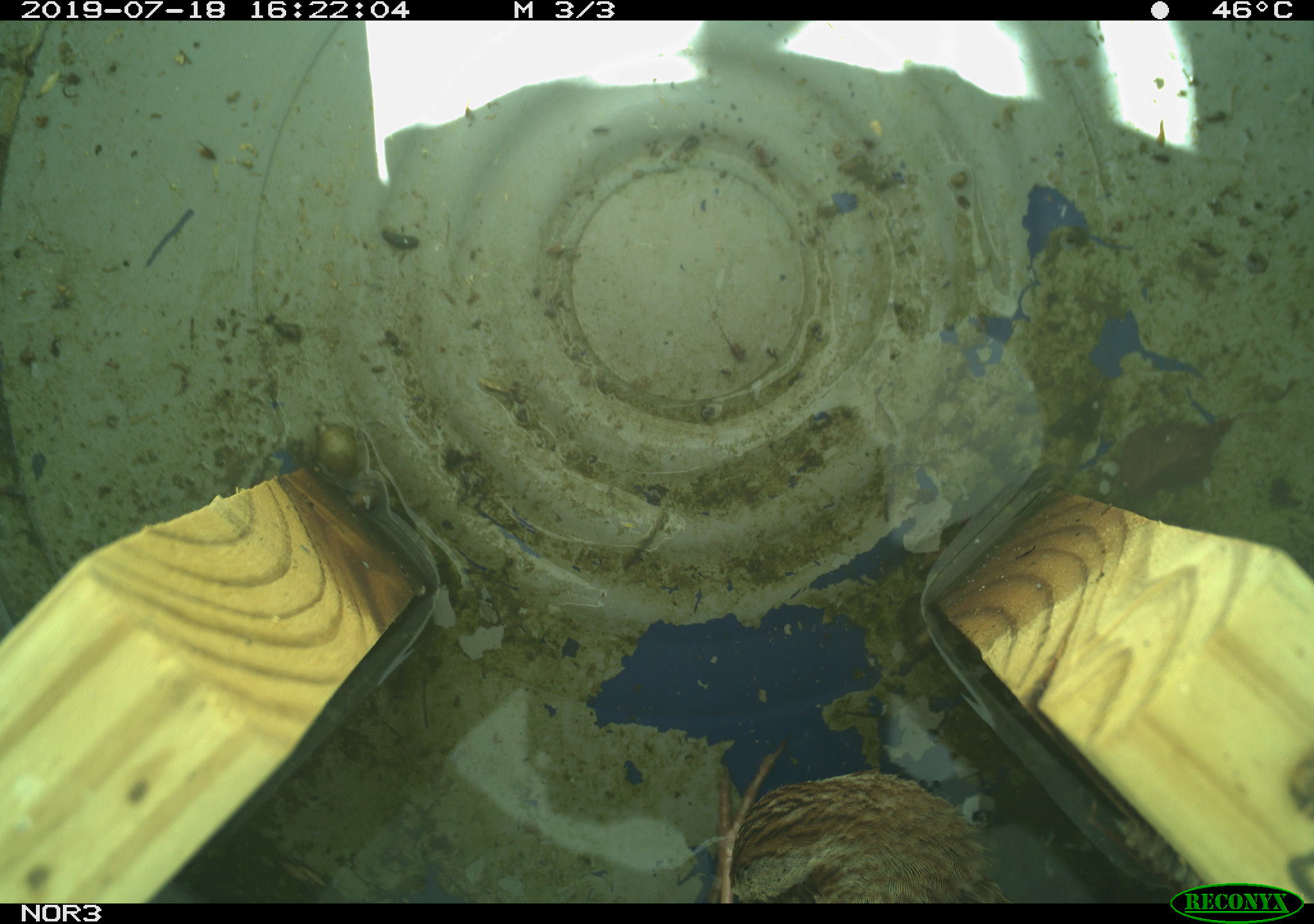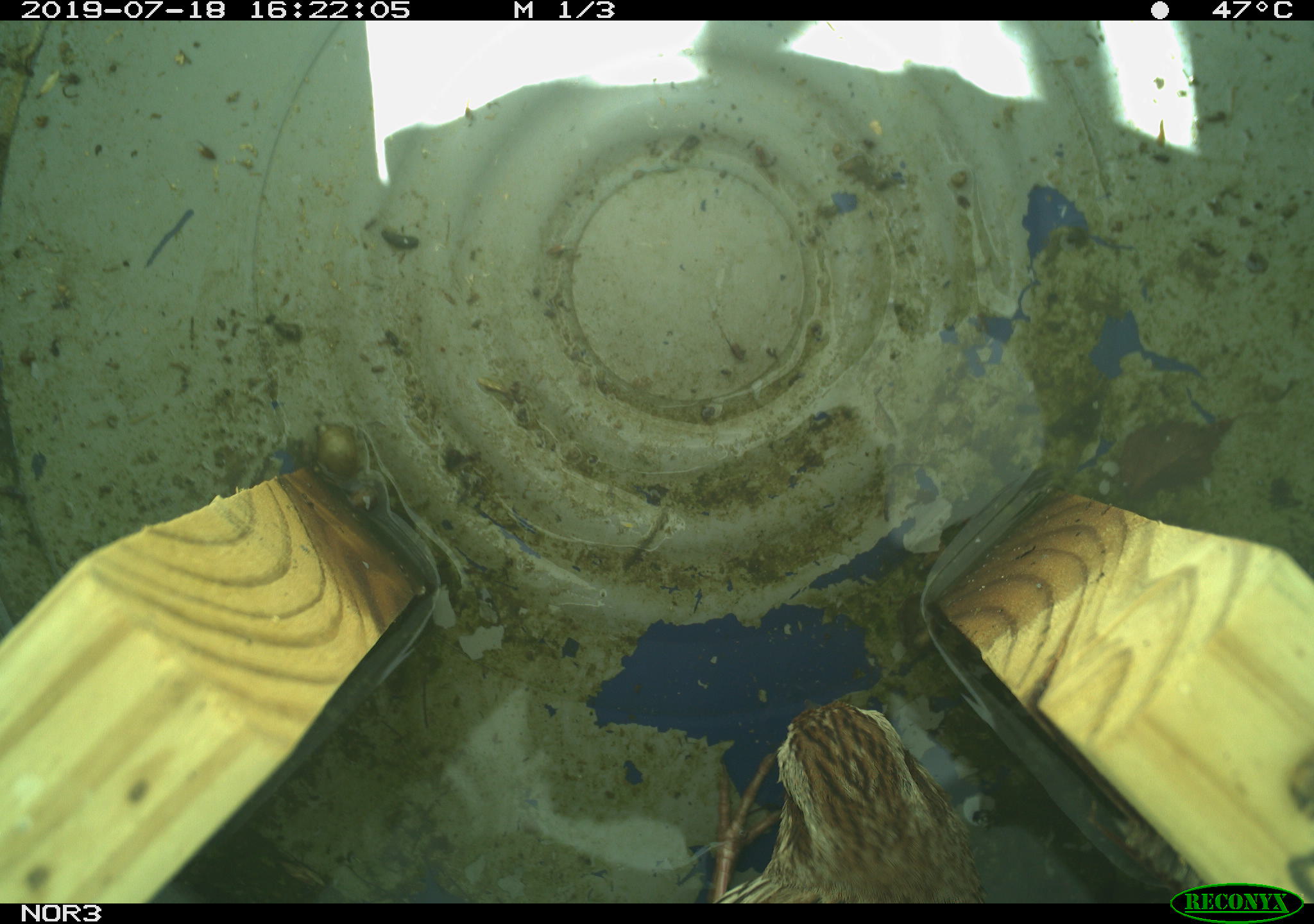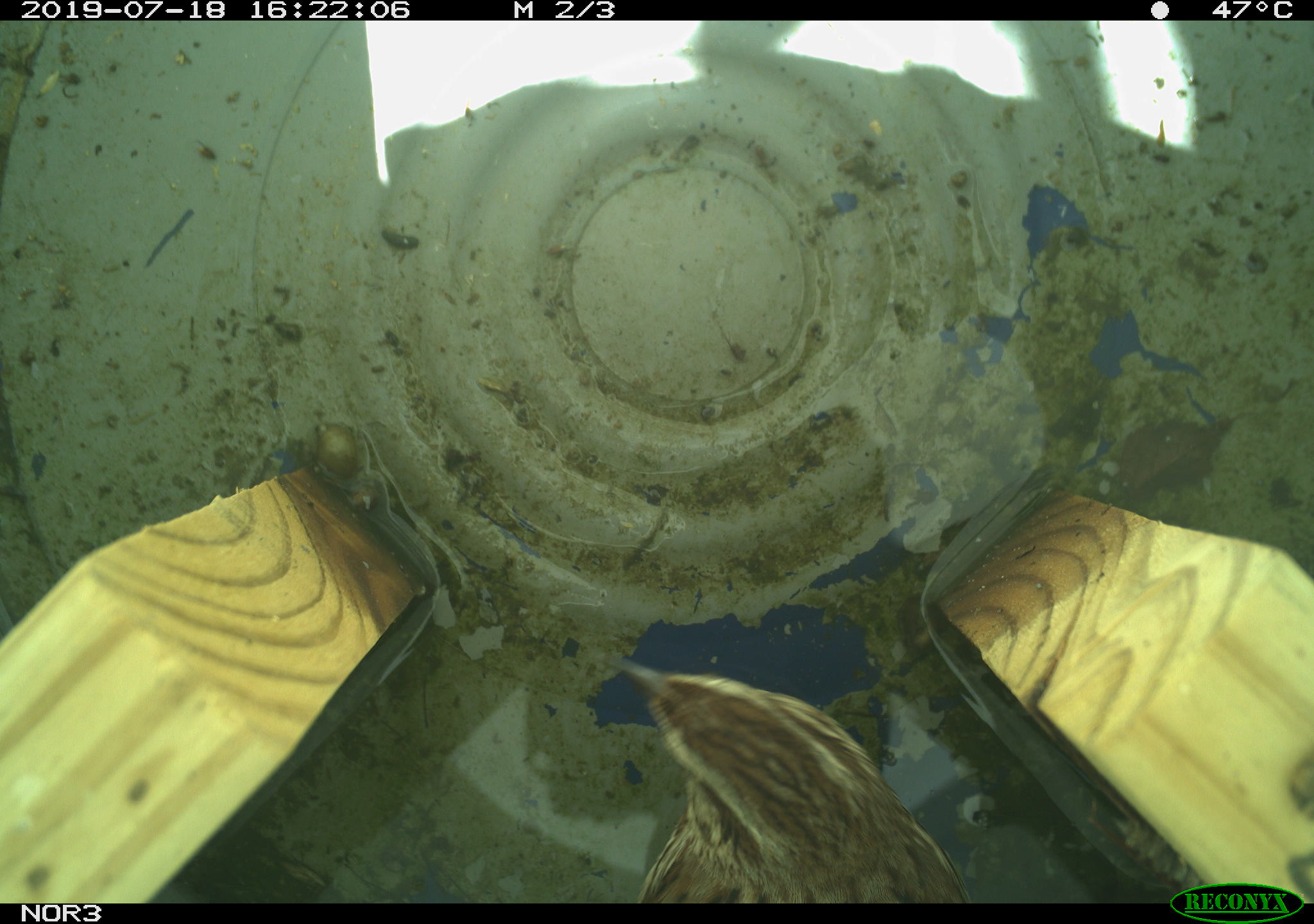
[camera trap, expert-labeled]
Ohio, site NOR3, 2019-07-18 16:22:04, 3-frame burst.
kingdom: Animalia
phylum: Chordata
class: Aves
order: Passeriformes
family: Passerellidae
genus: Melospiza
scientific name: Melospiza melodia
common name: song sparrow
Song sparrow (Melospiza melodia).